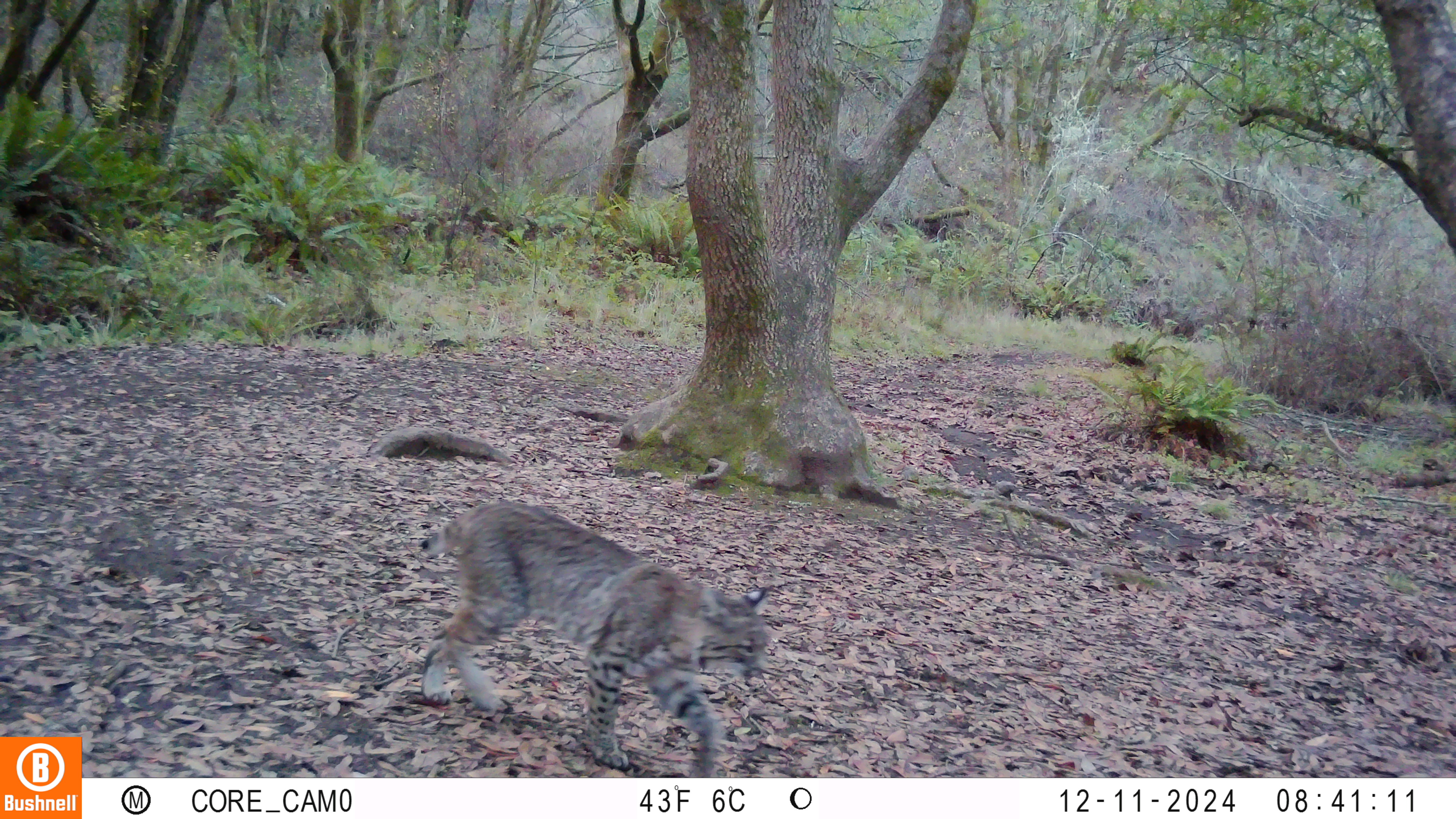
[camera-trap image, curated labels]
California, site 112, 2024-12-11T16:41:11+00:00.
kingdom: Animalia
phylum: Chordata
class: Mammalia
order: Carnivora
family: Felidae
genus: Lynx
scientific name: Lynx rufus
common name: bobcat